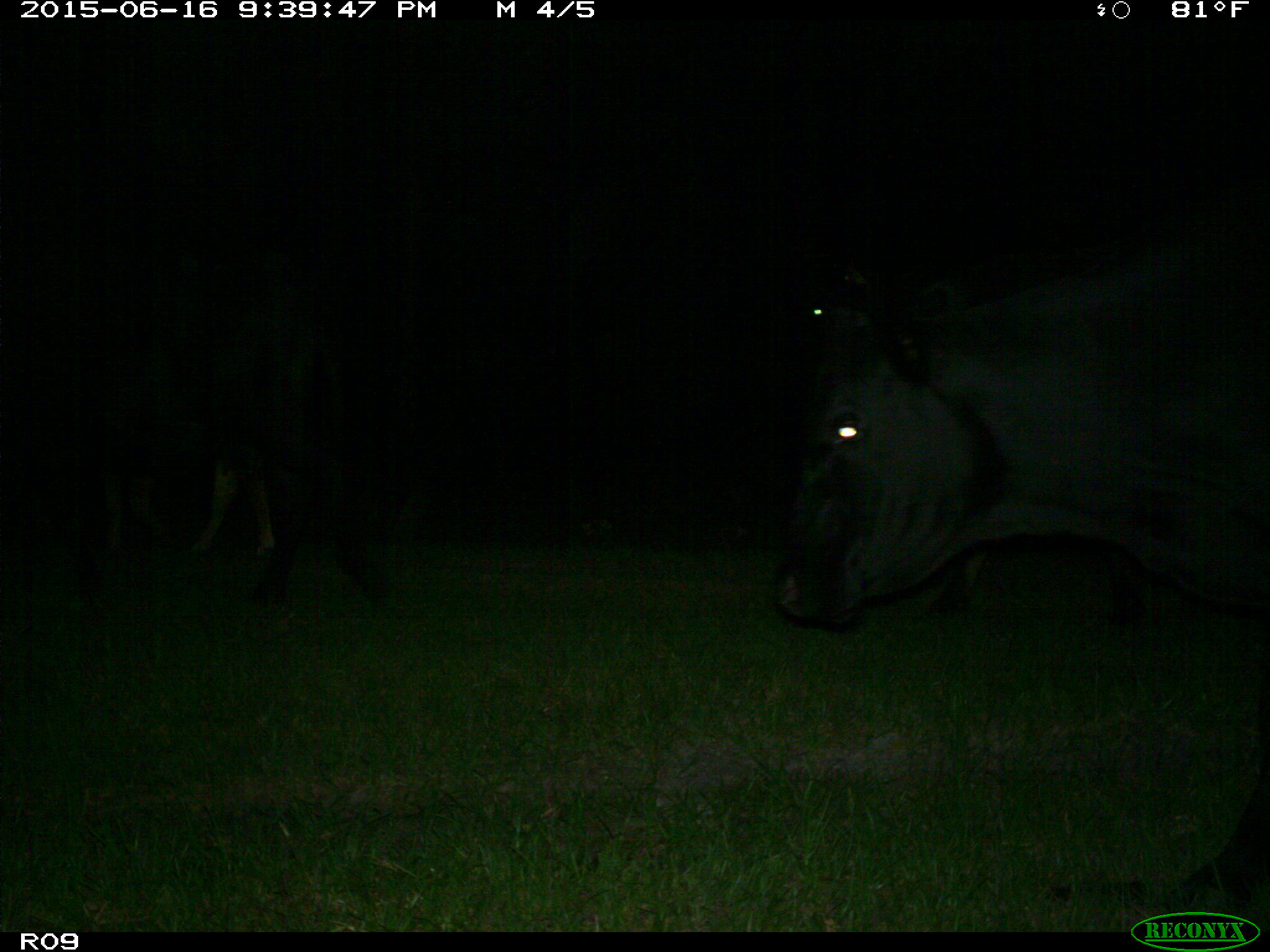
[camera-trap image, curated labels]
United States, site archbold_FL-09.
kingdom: Animalia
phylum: Chordata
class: Mammalia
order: Artiodactyla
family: Bovidae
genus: Bos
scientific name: Bos taurus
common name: domestic cow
Bos taurus (domestic cow).